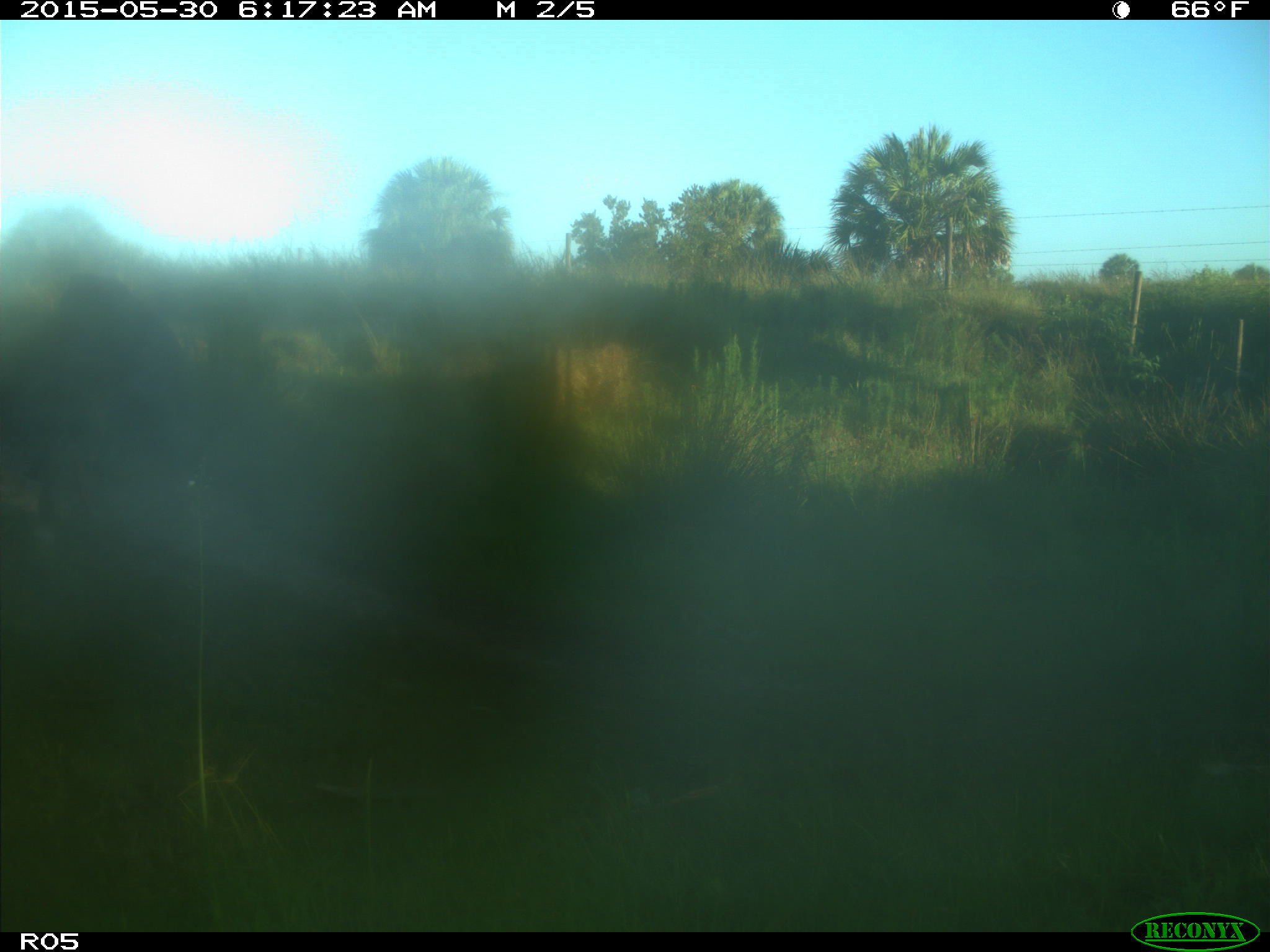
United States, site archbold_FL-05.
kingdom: Animalia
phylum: Chordata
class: Mammalia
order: Artiodactyla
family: Bovidae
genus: Bos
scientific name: Bos taurus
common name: domestic cow